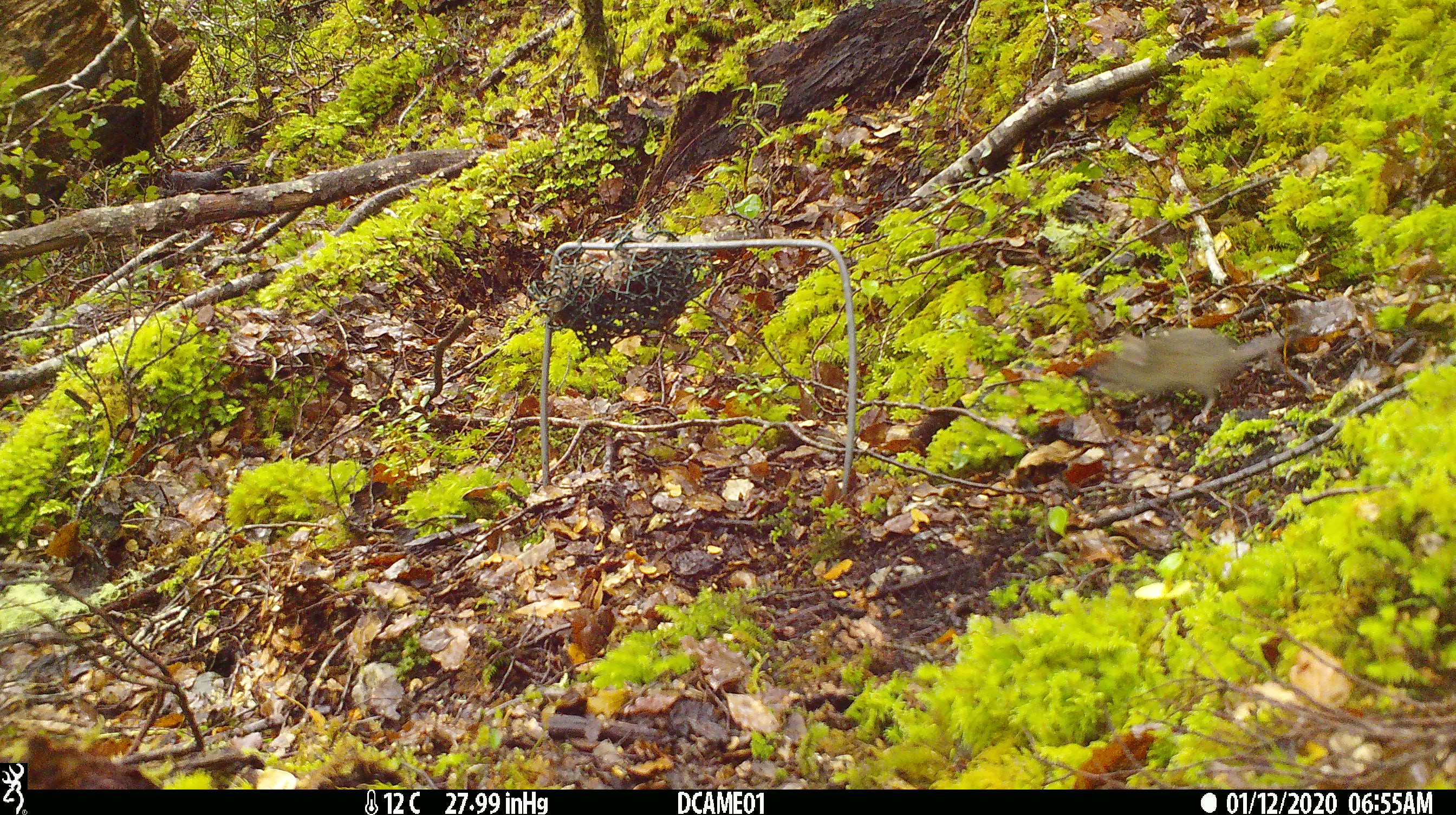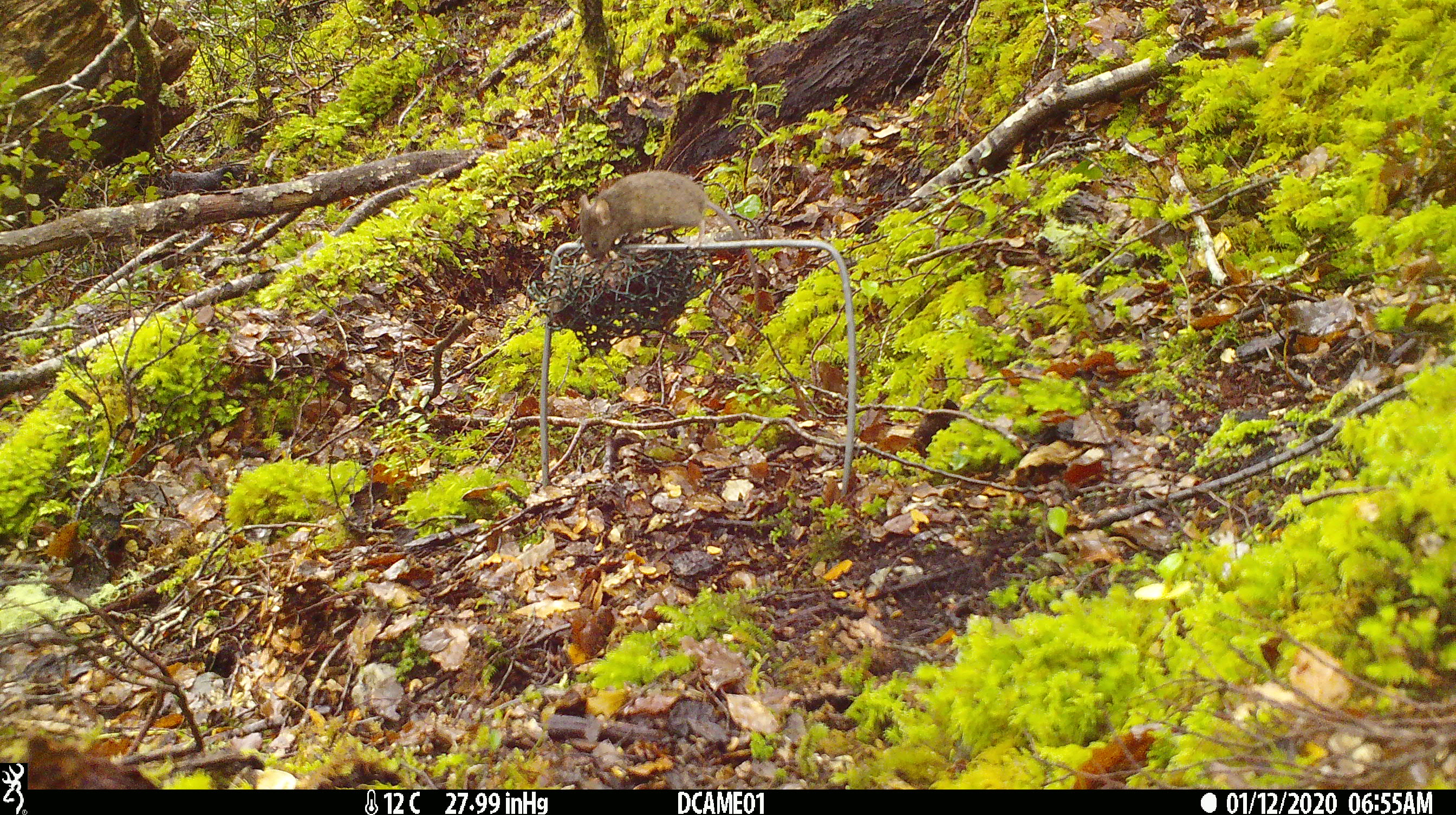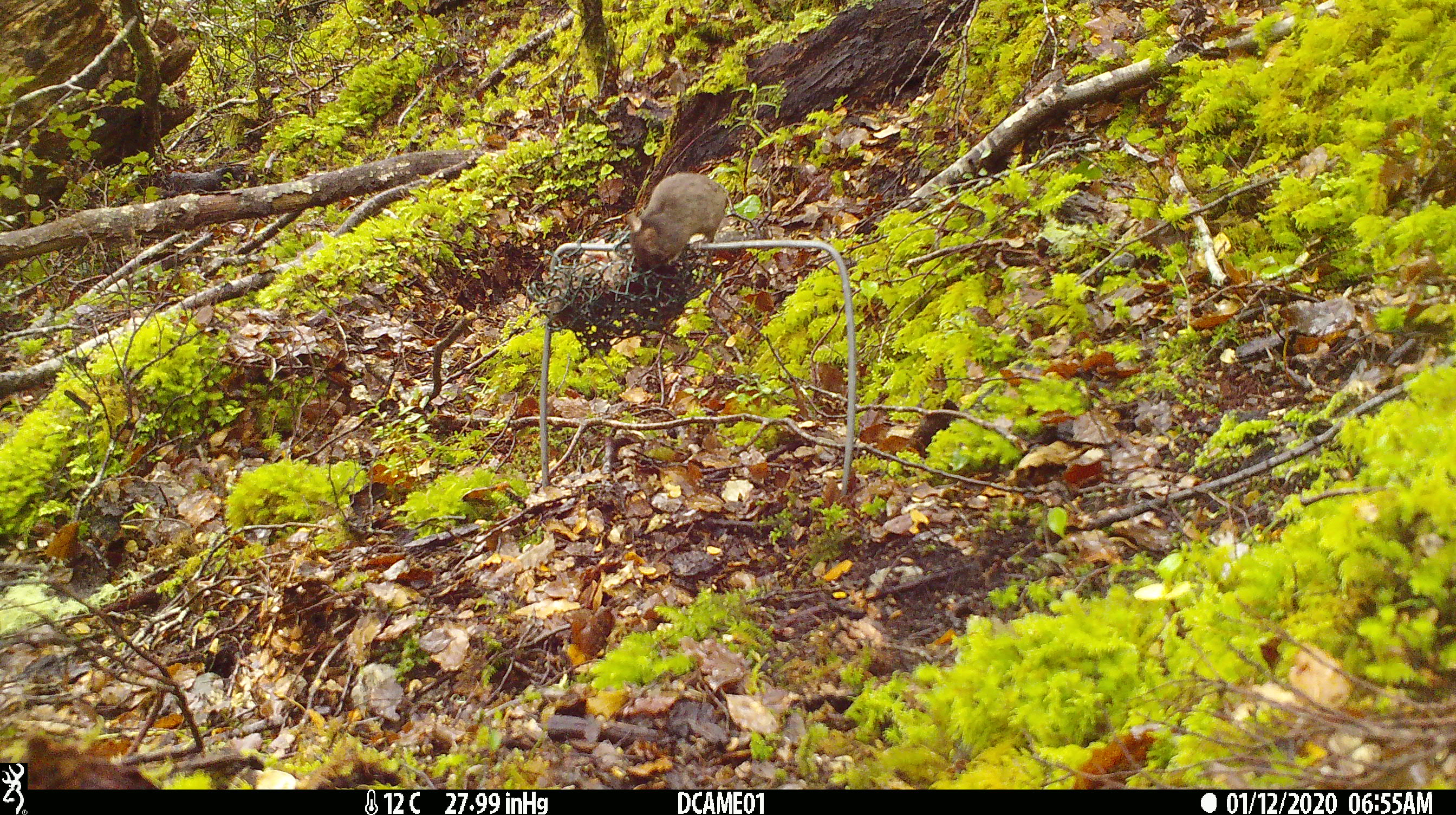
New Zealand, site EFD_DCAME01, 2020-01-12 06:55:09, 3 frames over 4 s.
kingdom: Animalia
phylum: Chordata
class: Mammalia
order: Rodentia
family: Muridae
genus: Mus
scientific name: Mus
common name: mouse